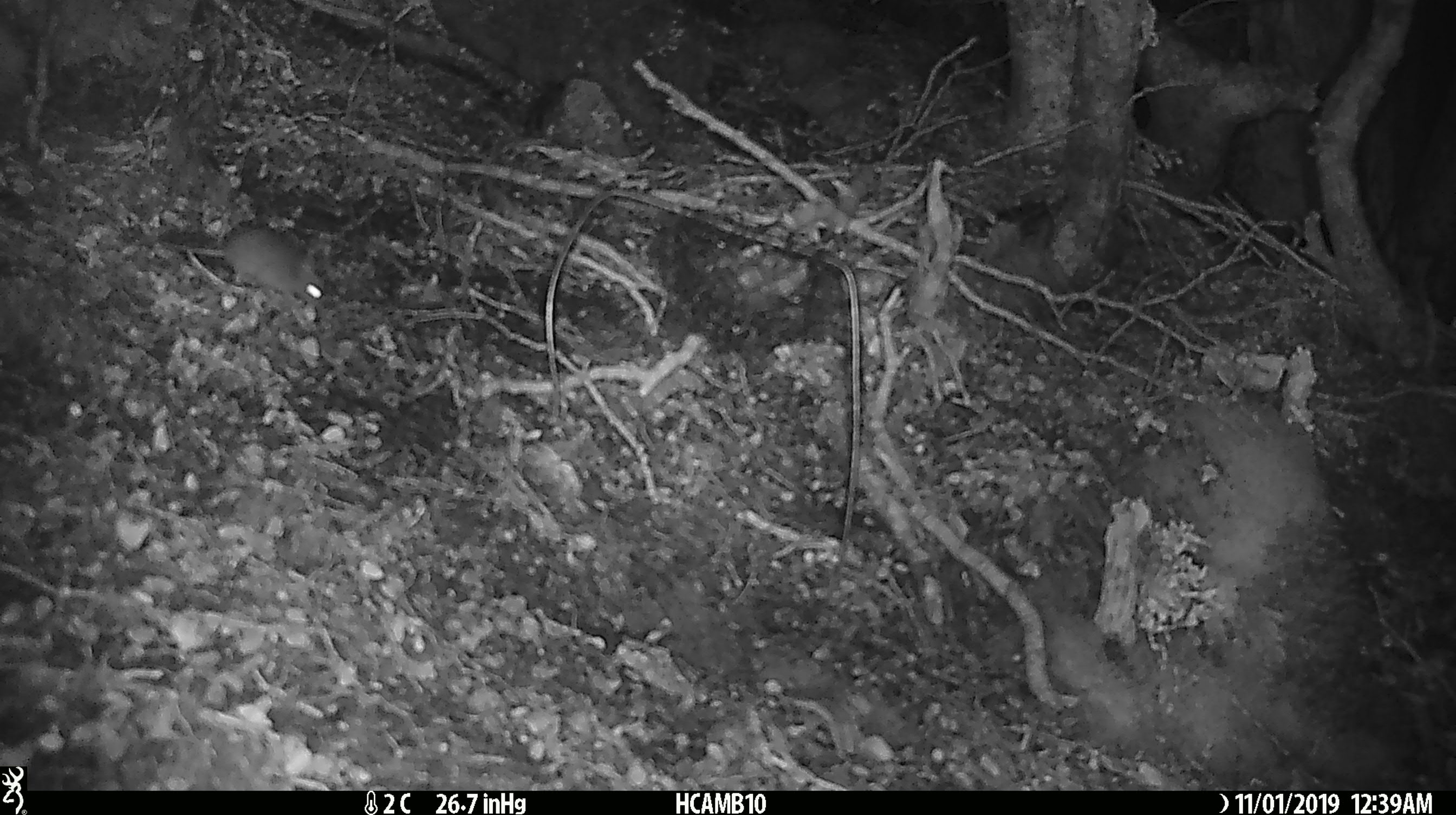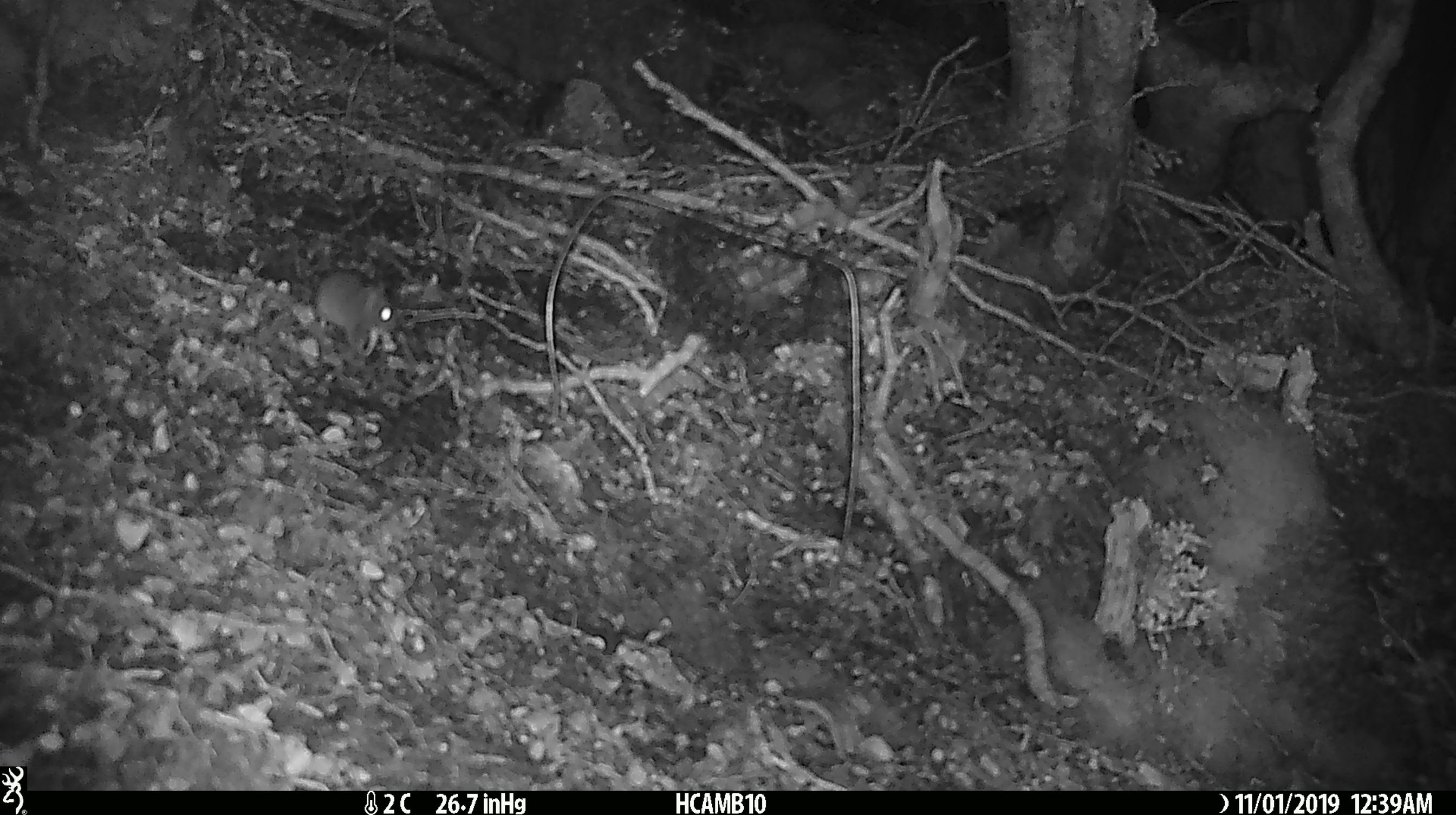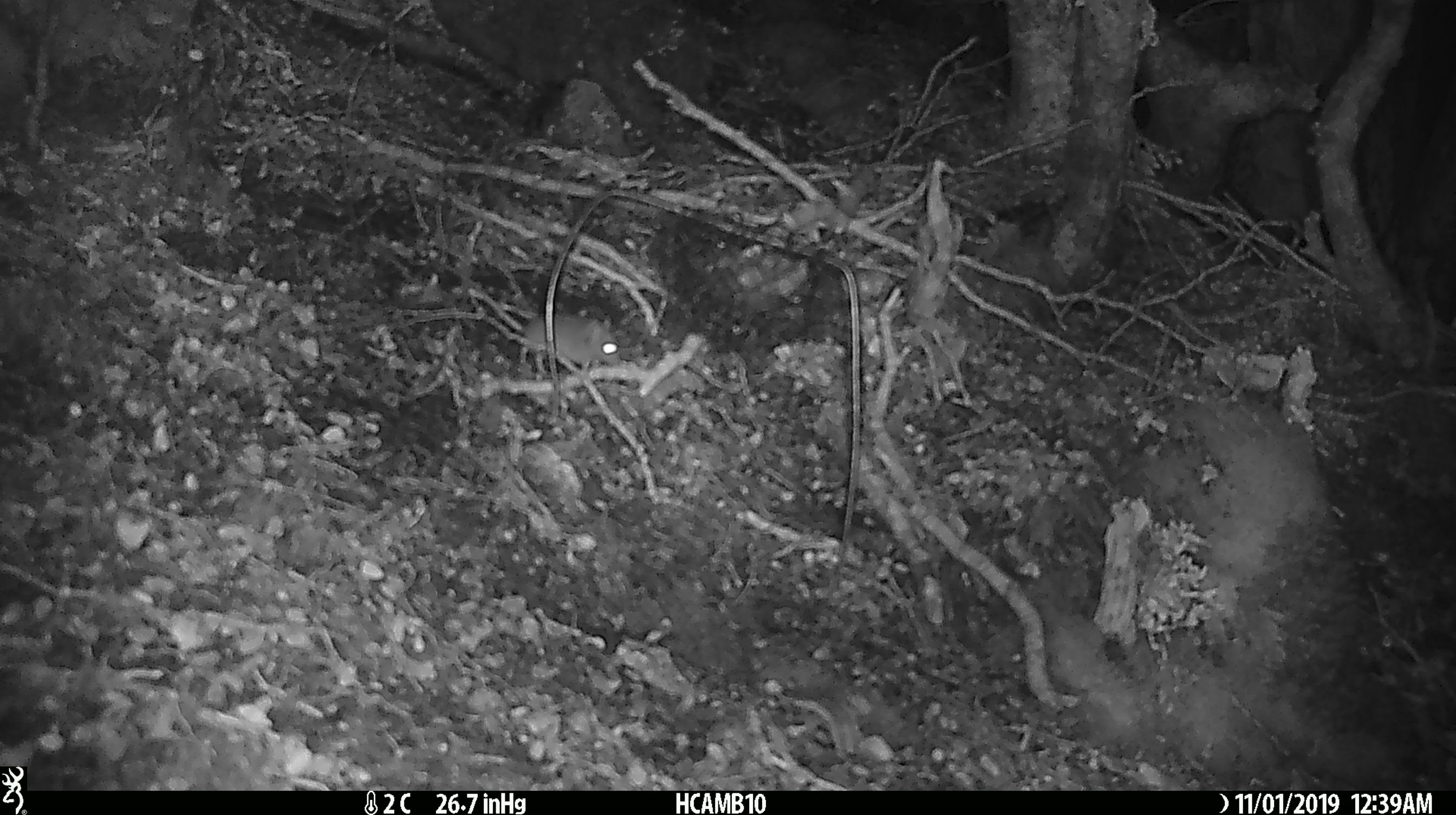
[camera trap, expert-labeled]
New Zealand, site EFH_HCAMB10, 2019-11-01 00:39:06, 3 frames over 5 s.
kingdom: Animalia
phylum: Chordata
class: Mammalia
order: Rodentia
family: Muridae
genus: Mus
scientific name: Mus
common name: mouse